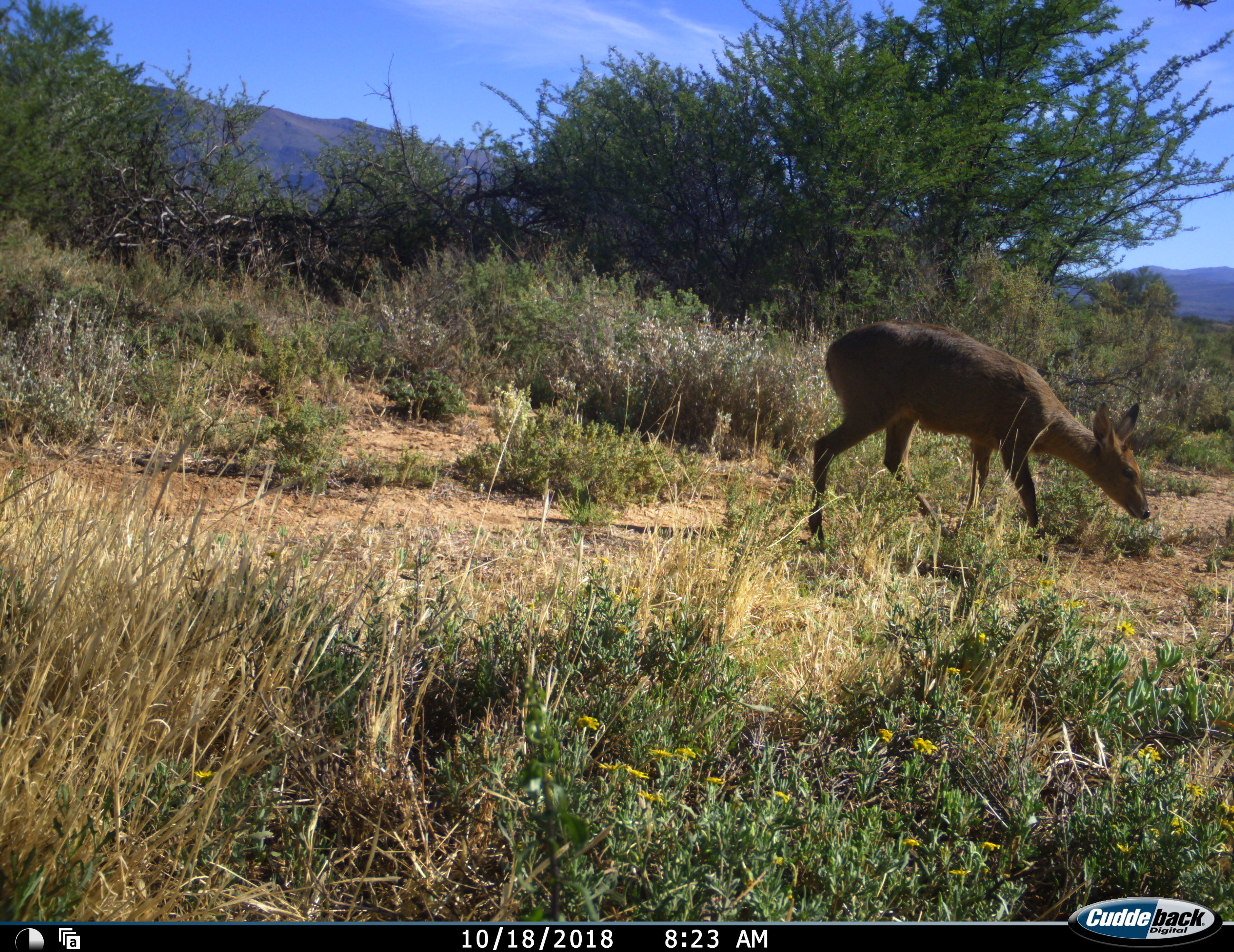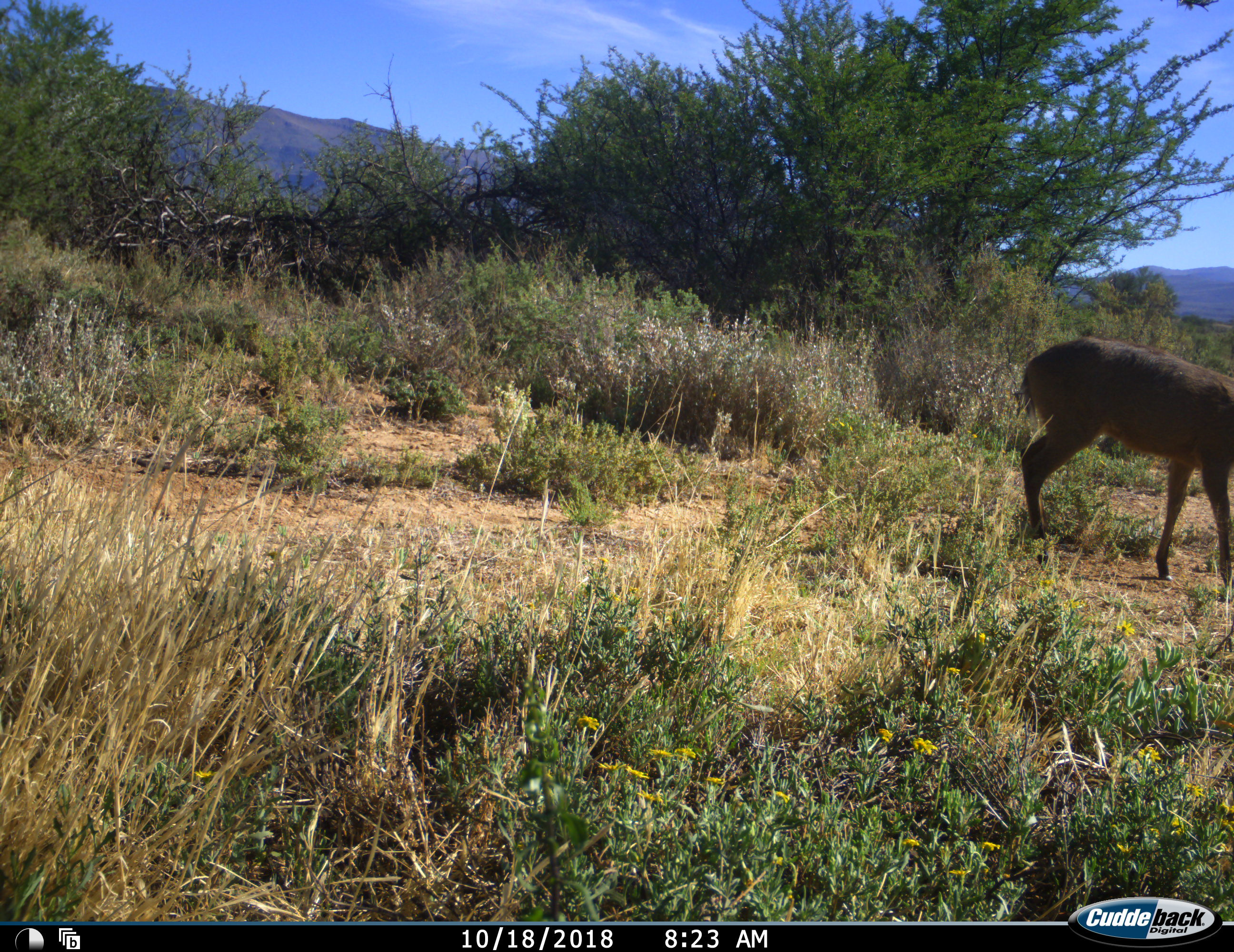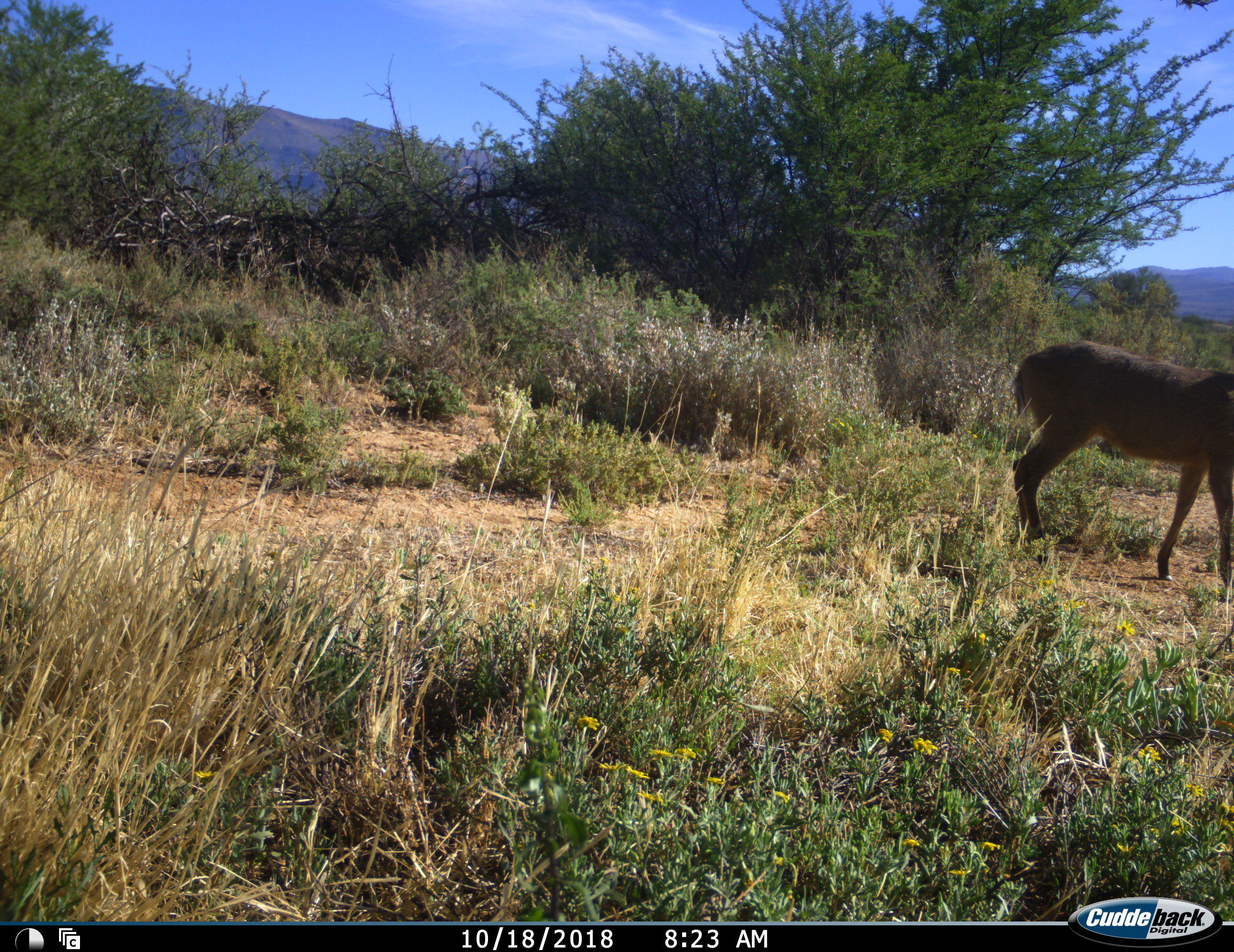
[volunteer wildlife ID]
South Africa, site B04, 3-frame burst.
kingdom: Animalia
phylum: Chordata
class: Mammalia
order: Artiodactyla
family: Bovidae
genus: Redunca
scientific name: Redunca fulvorufula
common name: mountain reedbuck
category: reedbuckmountain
Reedbuckmountain (mountain reedbuck) (Redunca fulvorufula), count 1. Behavior (volunteer vote fractions): standing 17%, resting 0%, moving 50%, interacting 0%. Young present (vote fraction): 17%. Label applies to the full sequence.